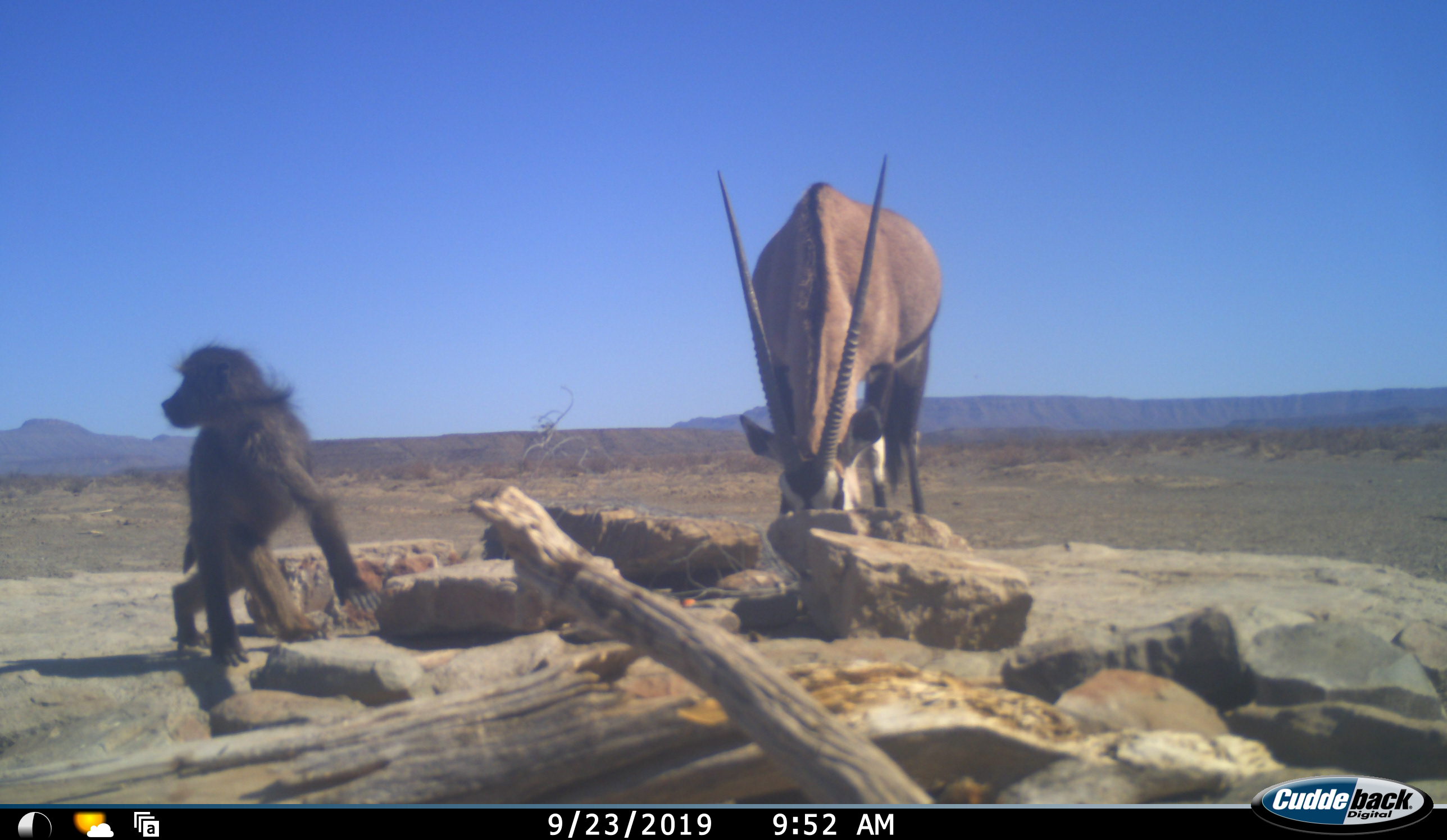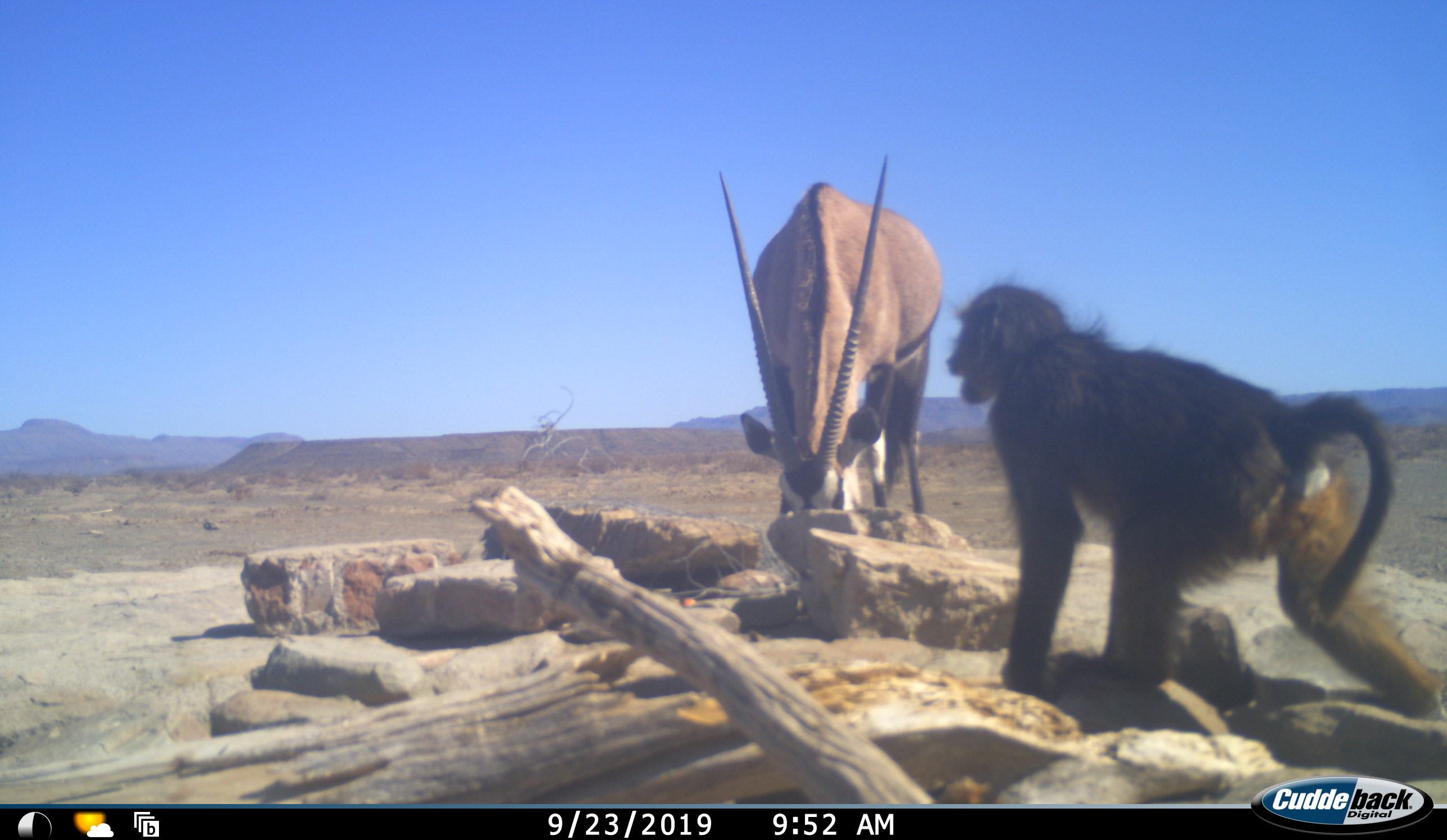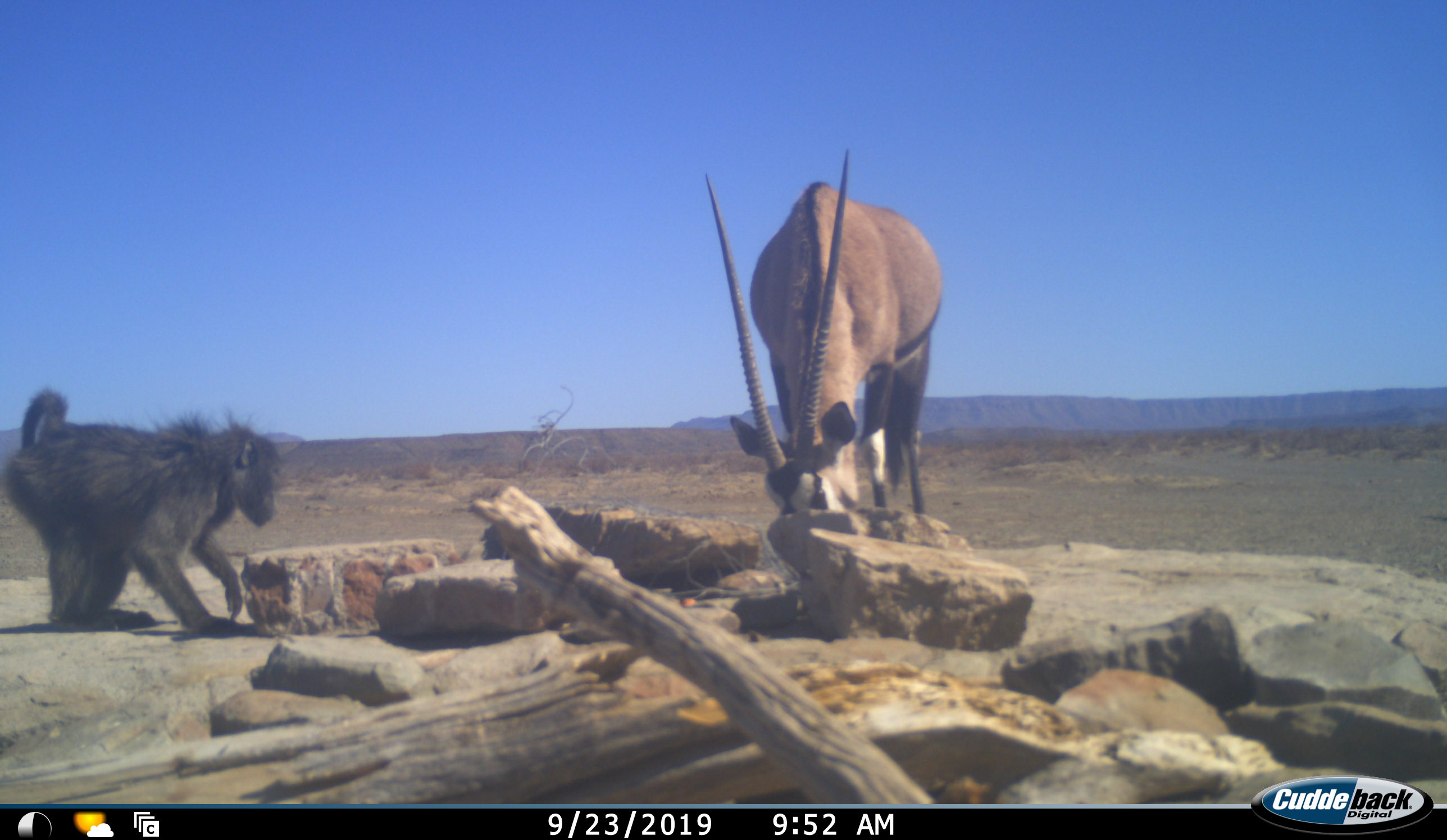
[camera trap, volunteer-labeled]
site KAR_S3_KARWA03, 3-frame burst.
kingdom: Animalia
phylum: Chordata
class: Mammalia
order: Primates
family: Cercopithecidae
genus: Papio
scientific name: Papio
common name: baboon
Baboon (Papio), count 1. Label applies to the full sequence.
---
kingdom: Animalia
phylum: Chordata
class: Mammalia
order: Artiodactyla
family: Bovidae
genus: Oryx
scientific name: Oryx gazella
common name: gemsbok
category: oryx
Oryx (gemsbok) (Oryx gazella), count 1. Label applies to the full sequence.